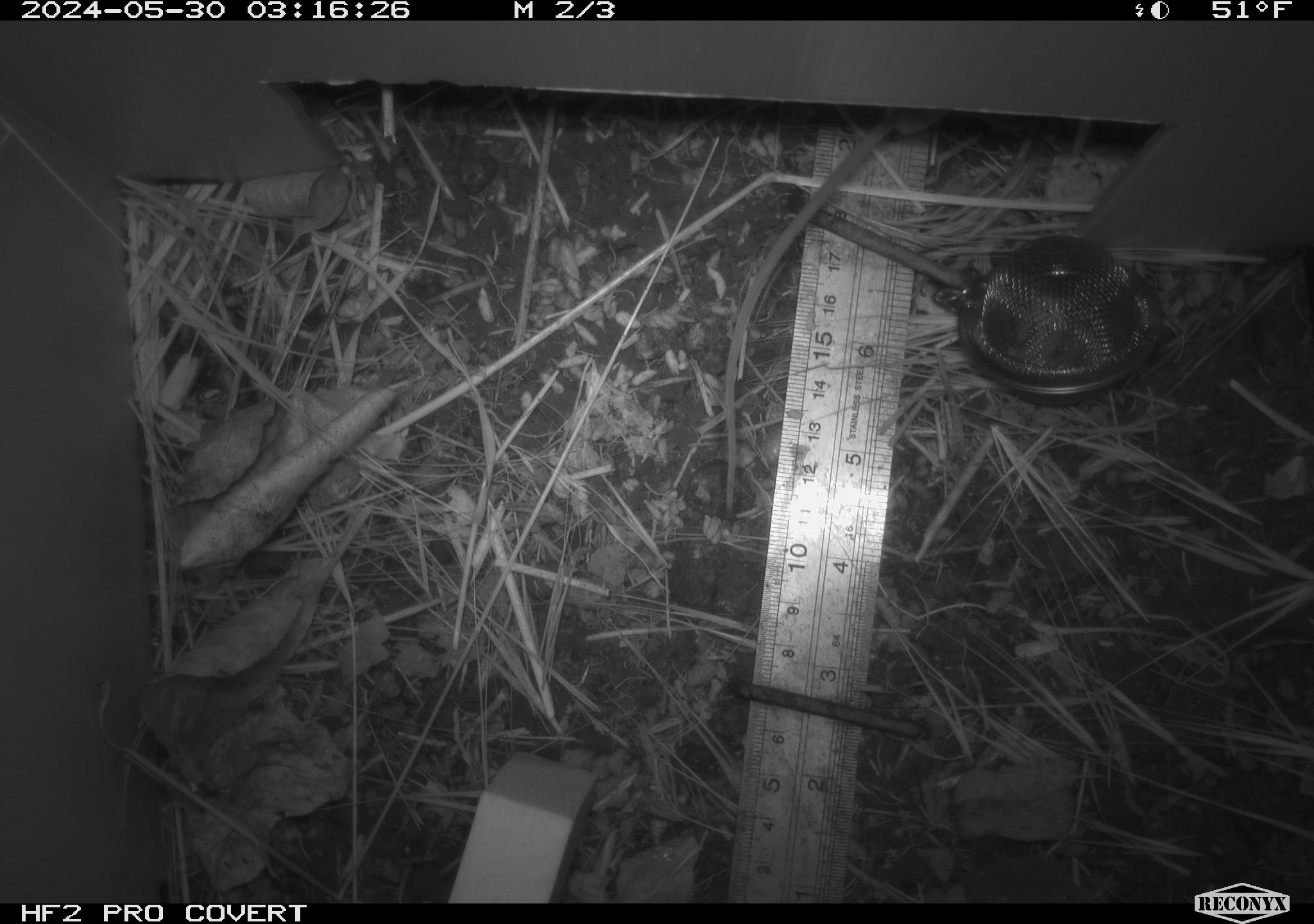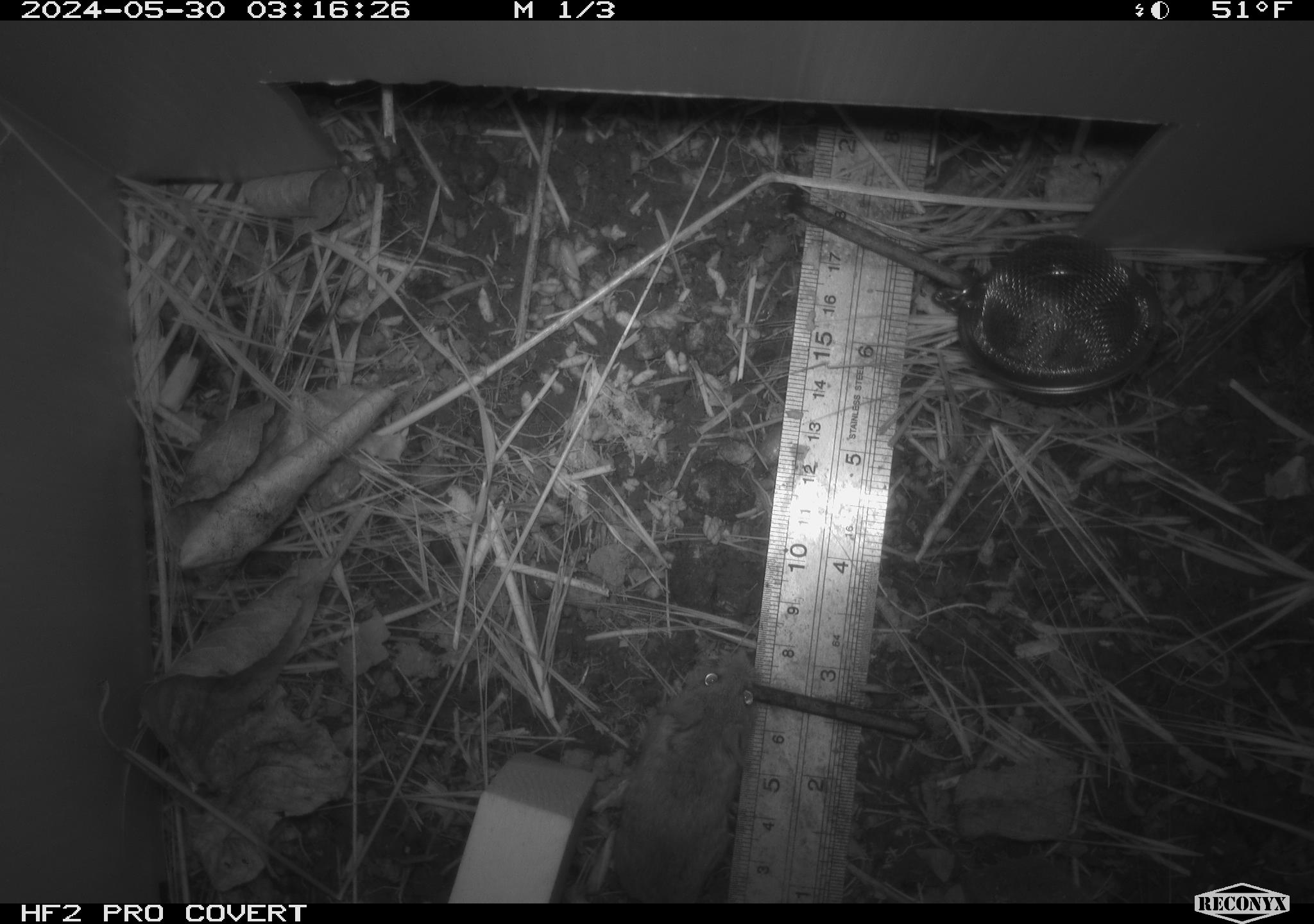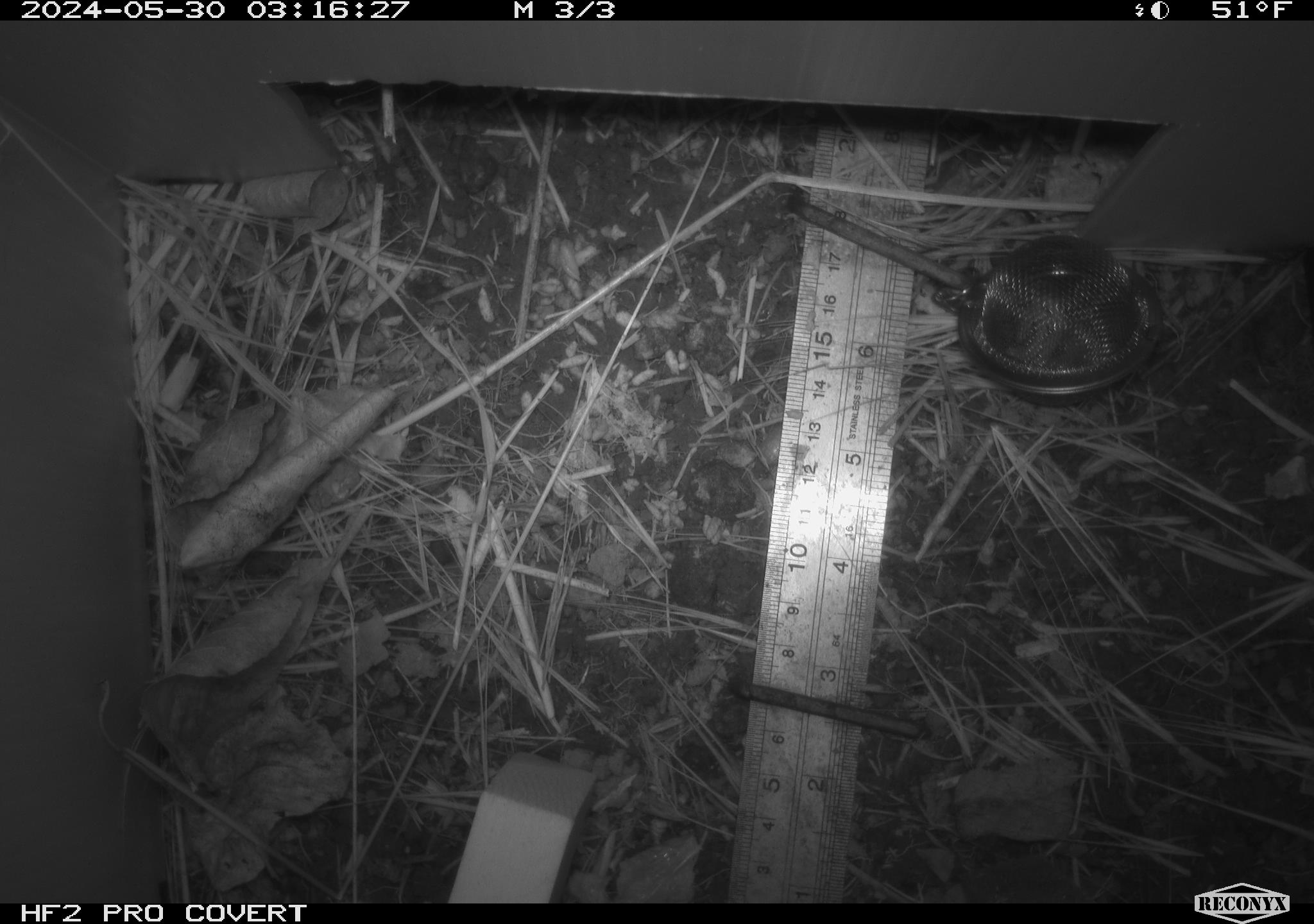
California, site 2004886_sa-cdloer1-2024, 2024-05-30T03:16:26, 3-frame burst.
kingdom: Animalia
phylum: Chordata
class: Mammalia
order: Rodentia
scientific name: Rodentia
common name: mouse species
Mouse species (Rodentia).